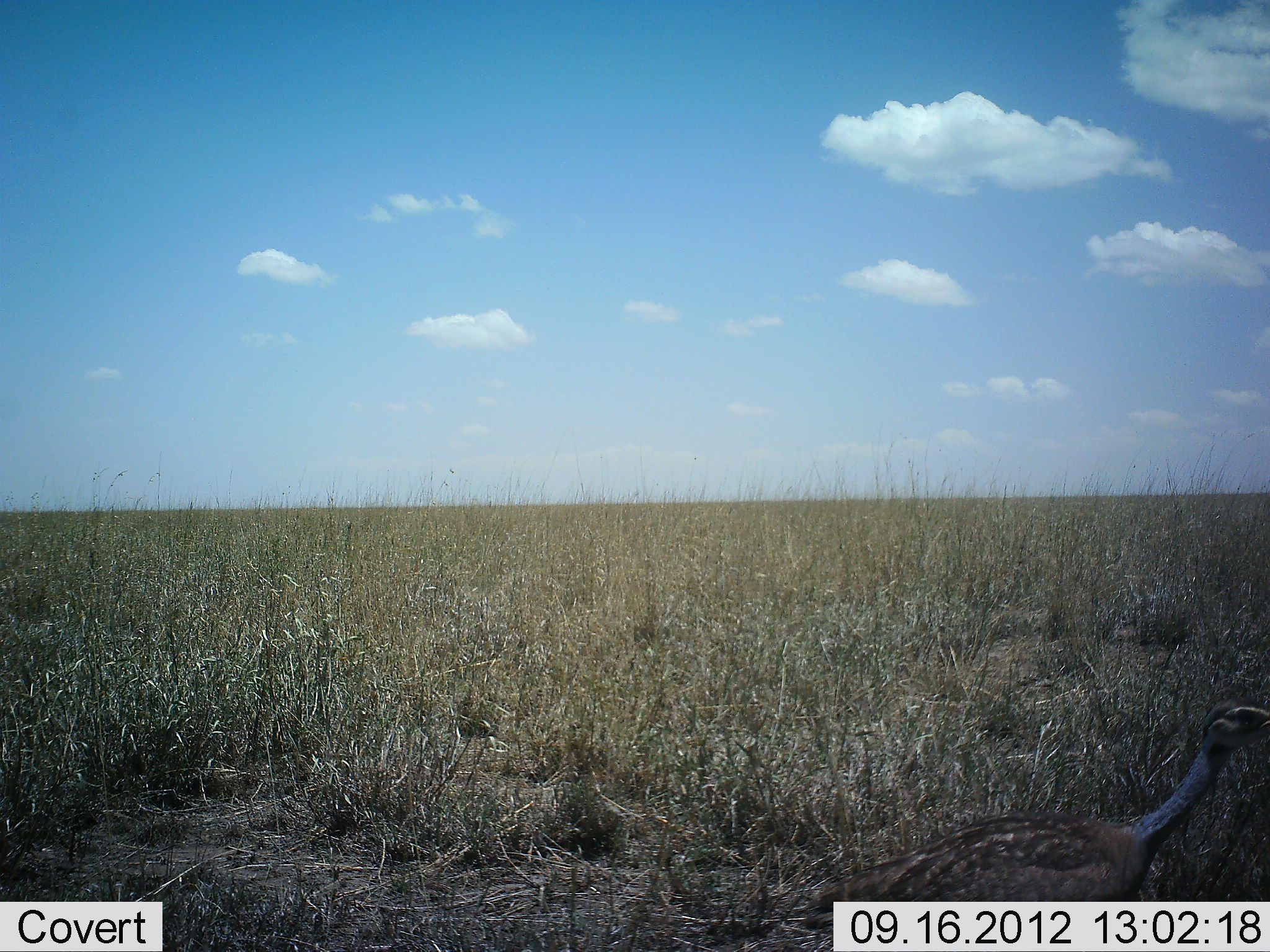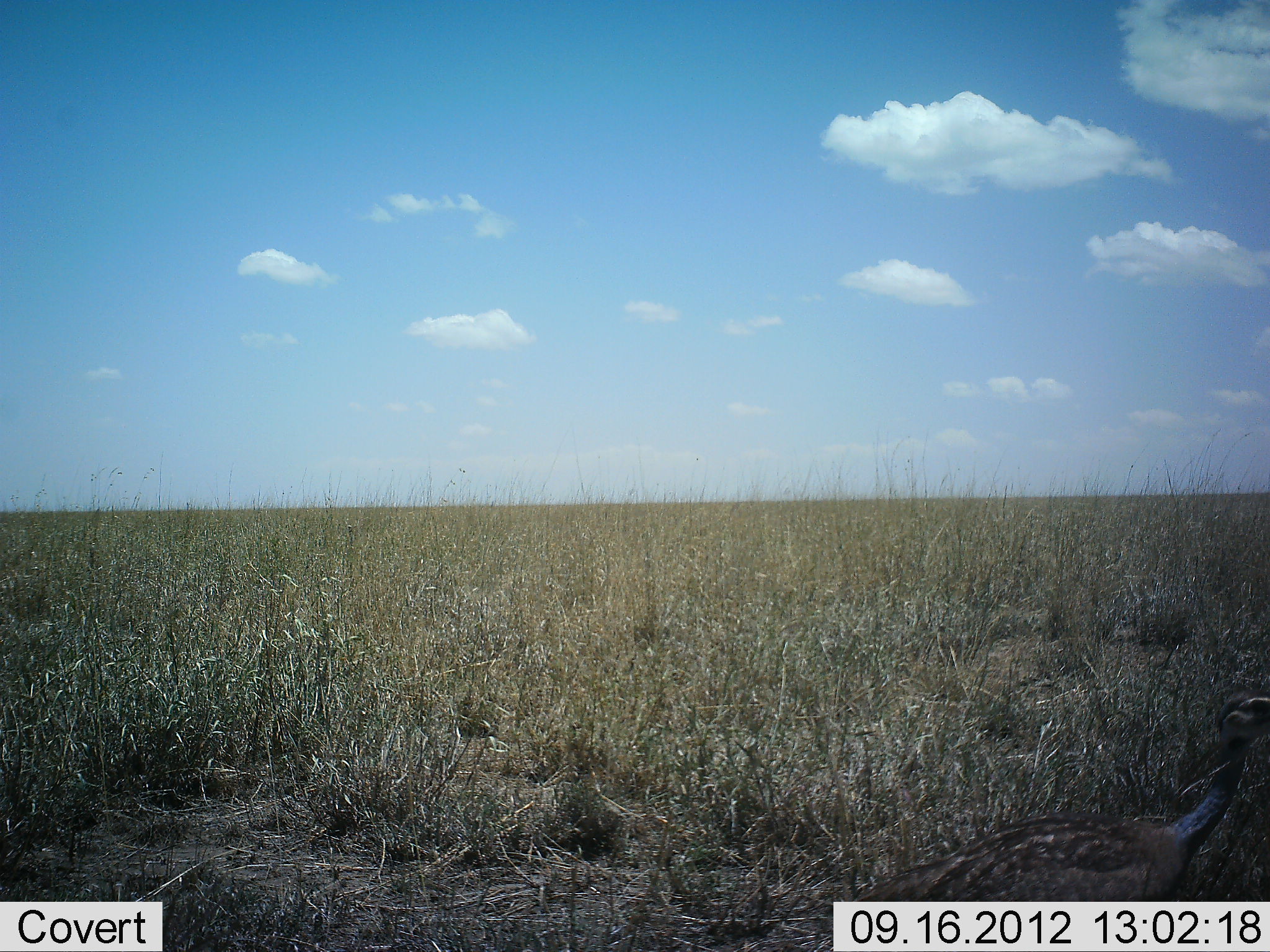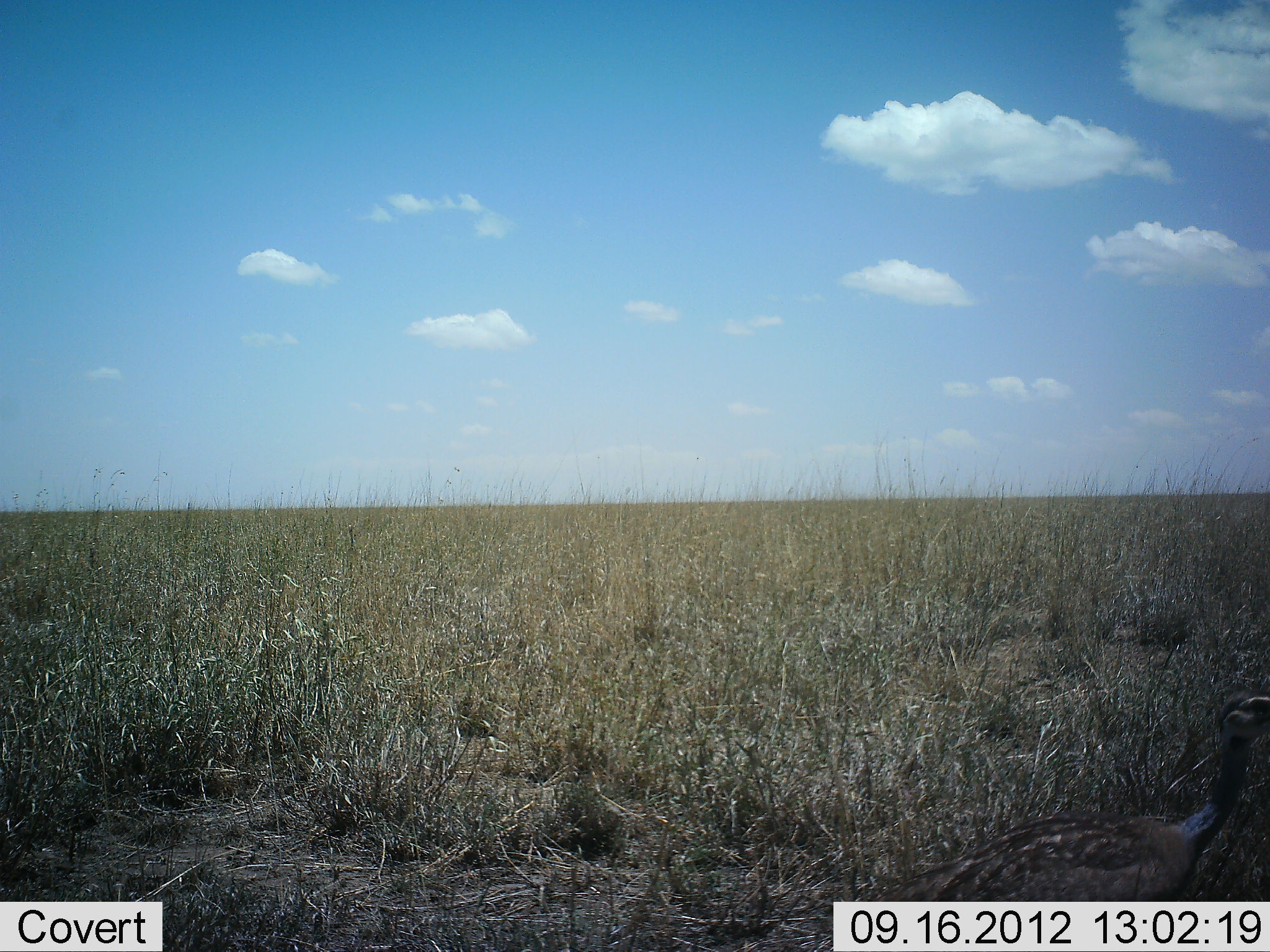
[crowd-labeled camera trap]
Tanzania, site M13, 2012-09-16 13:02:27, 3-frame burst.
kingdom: Animalia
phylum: Chordata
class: Aves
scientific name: Aves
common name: bird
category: otherbird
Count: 1.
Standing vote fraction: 40%.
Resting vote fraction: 0%.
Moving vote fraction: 60%.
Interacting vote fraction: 0%.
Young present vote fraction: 0%.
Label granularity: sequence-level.